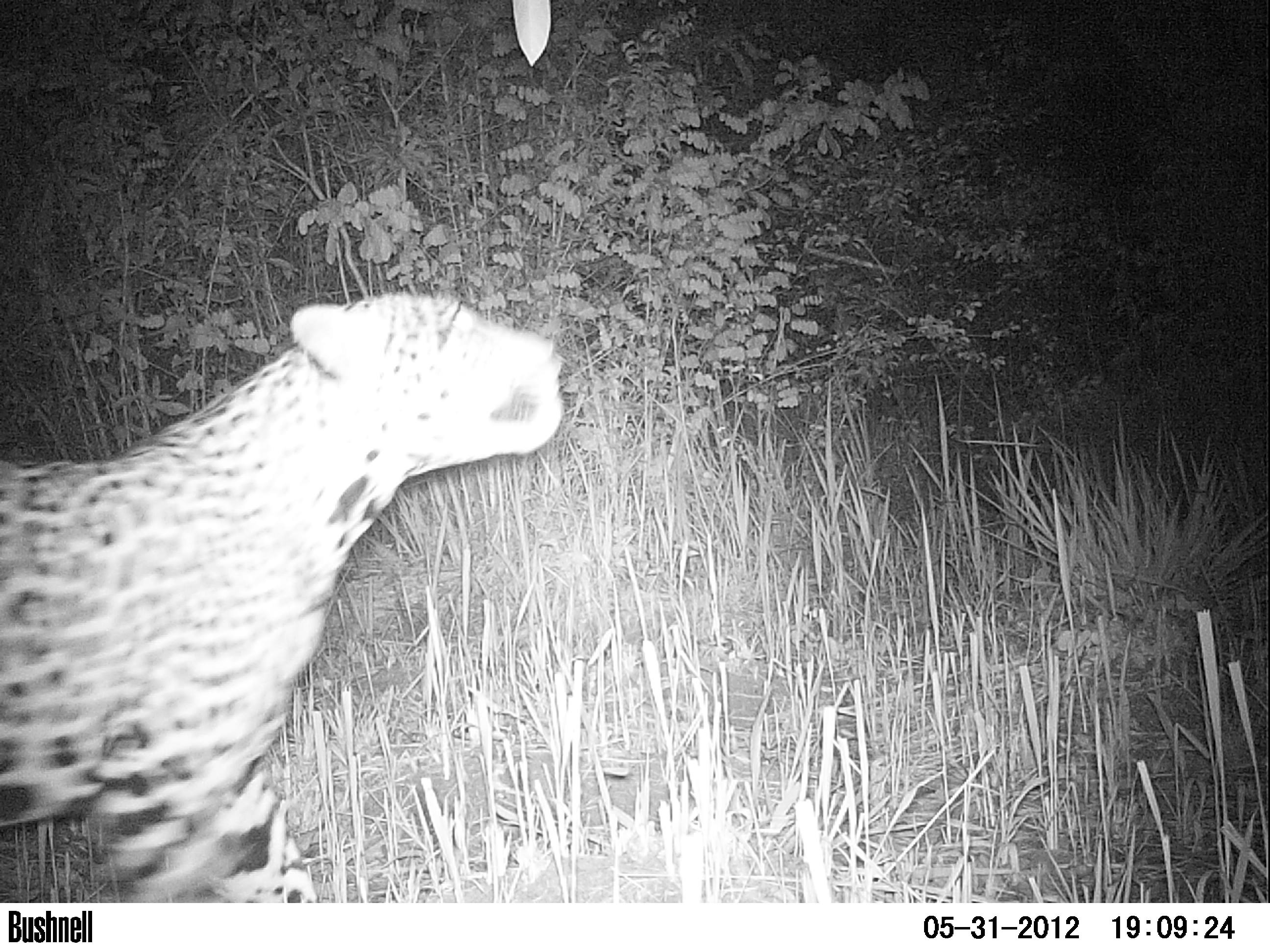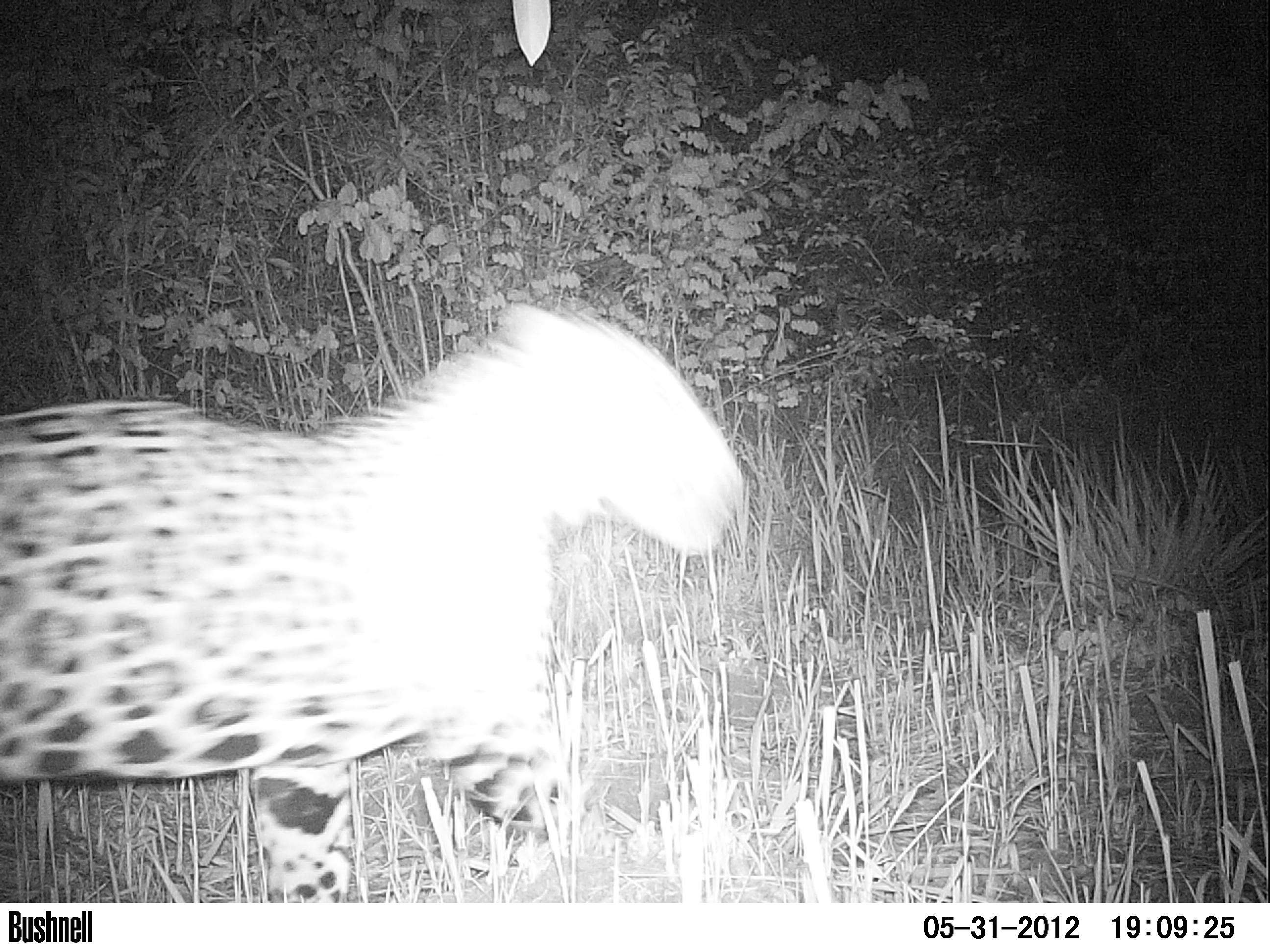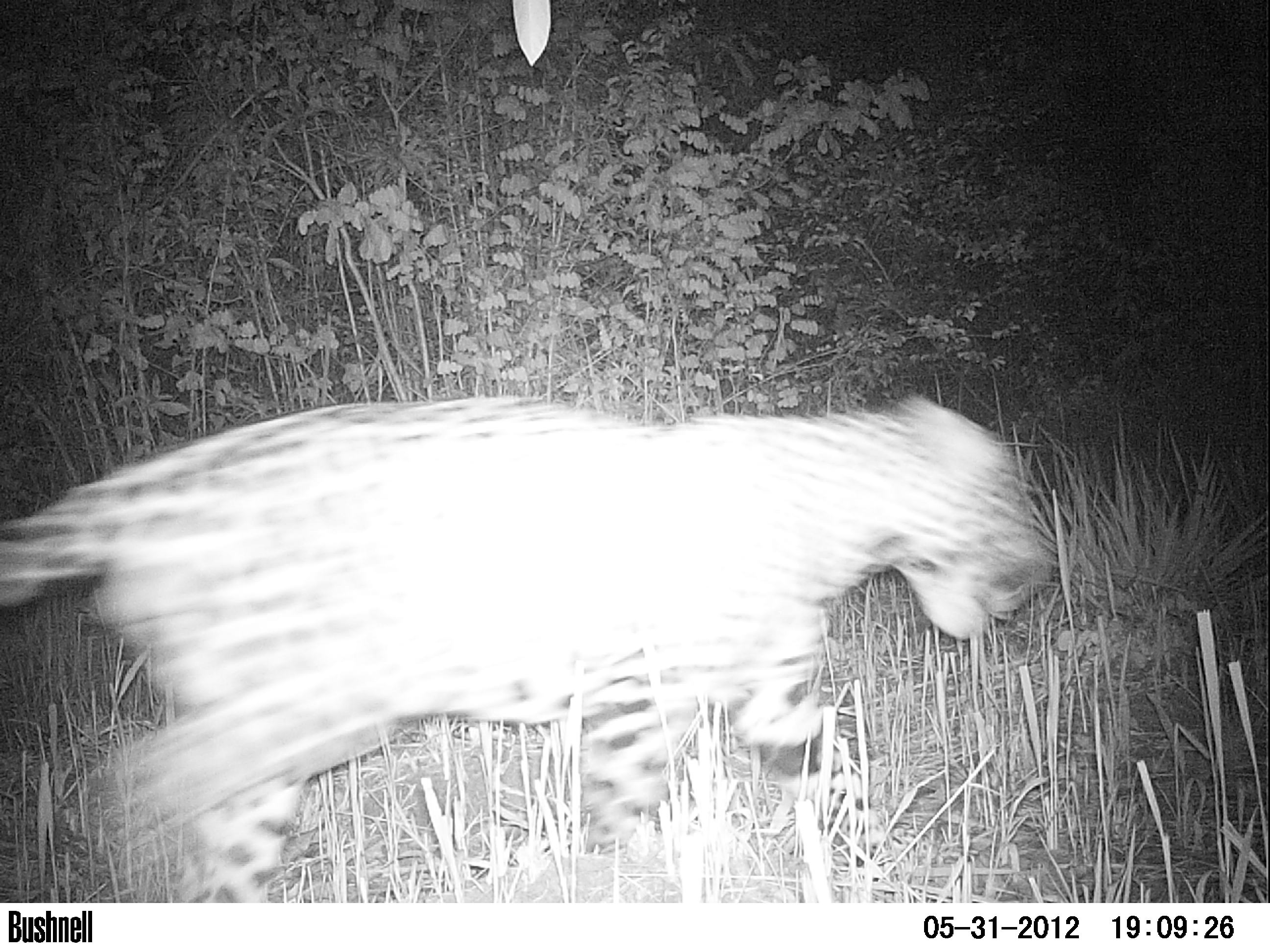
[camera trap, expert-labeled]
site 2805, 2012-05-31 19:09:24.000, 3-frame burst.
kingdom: Animalia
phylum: Chordata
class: Mammalia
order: Carnivora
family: Felidae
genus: Panthera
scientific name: Panthera onca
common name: jaguar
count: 1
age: adult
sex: male